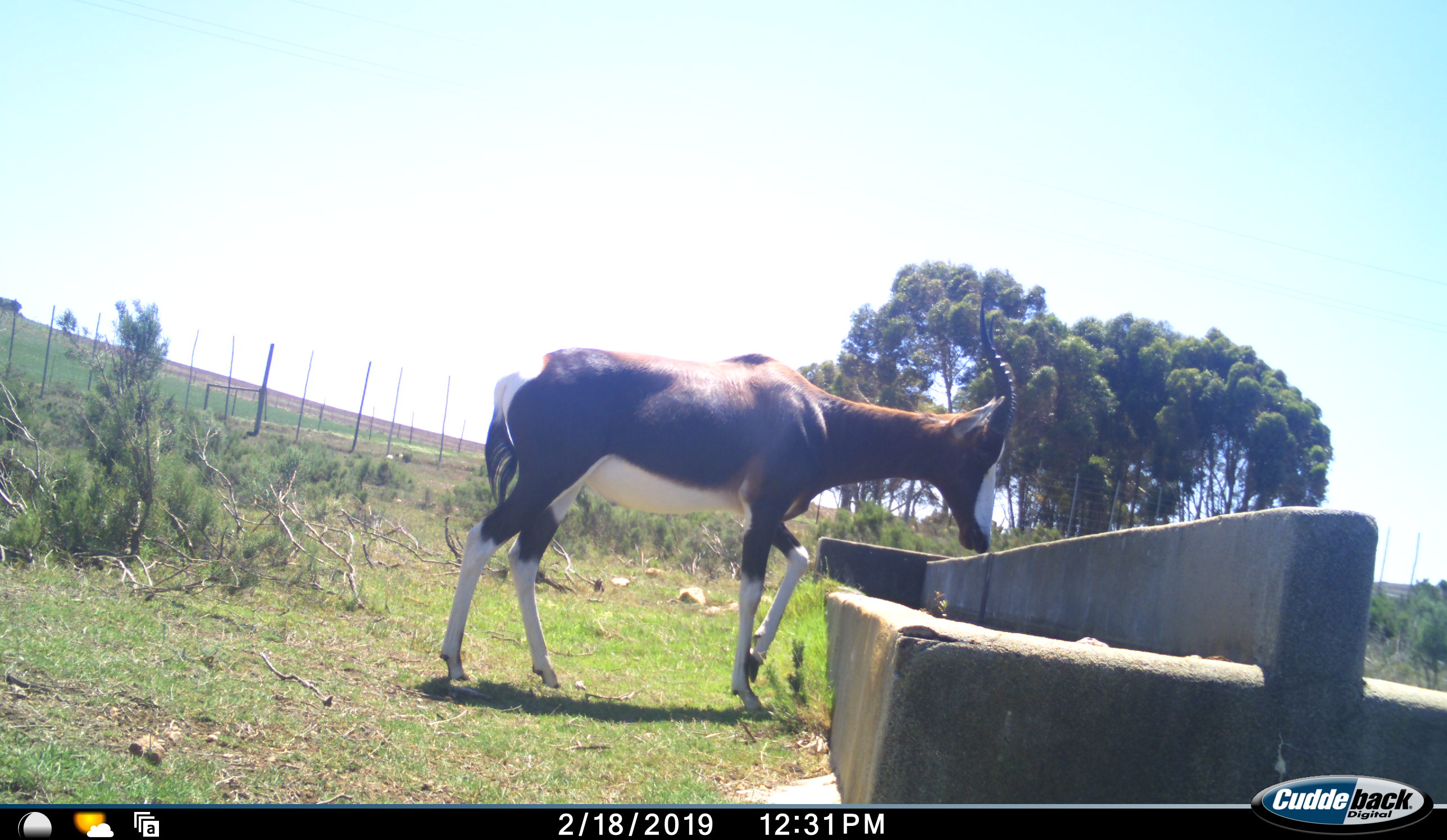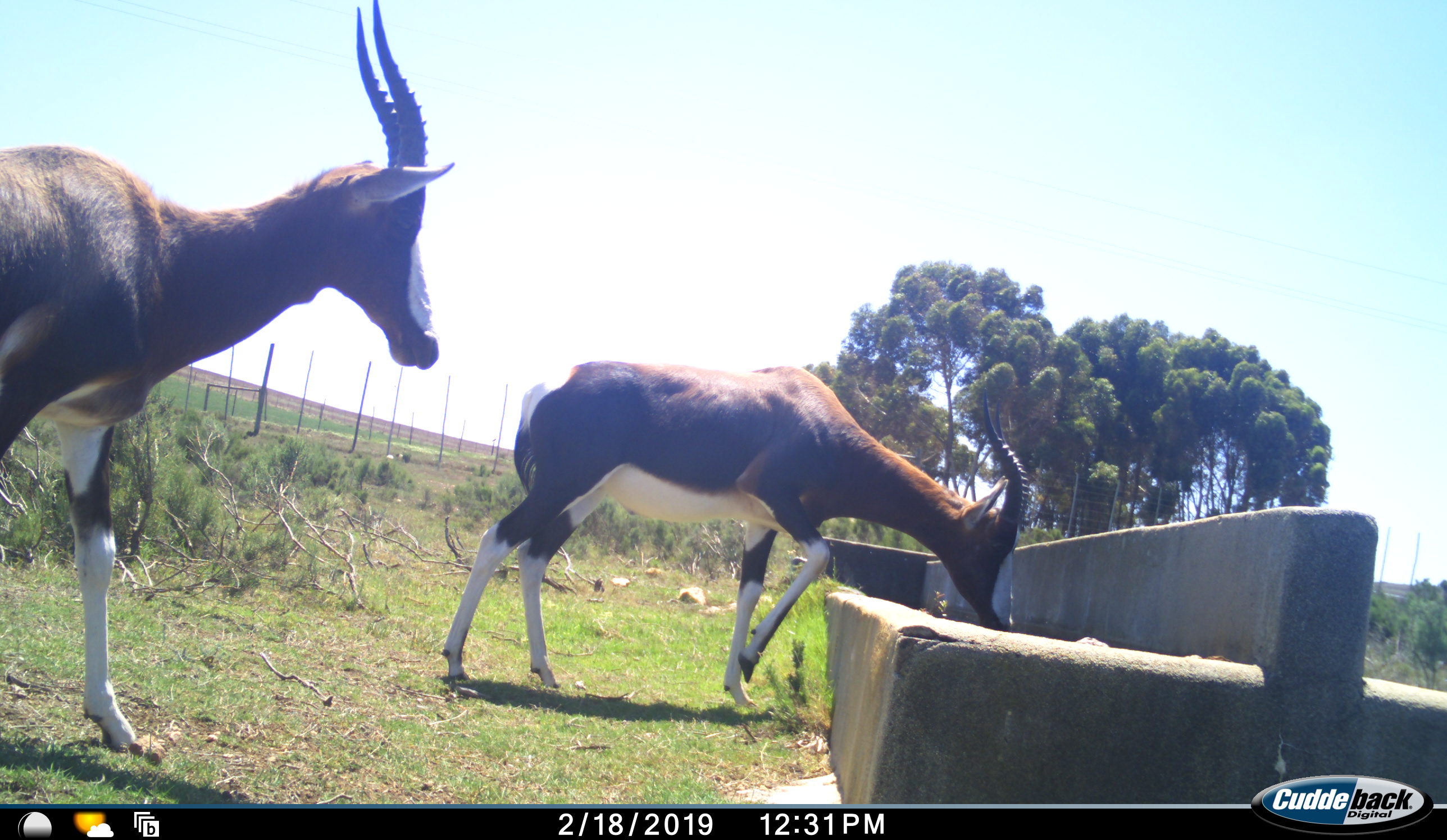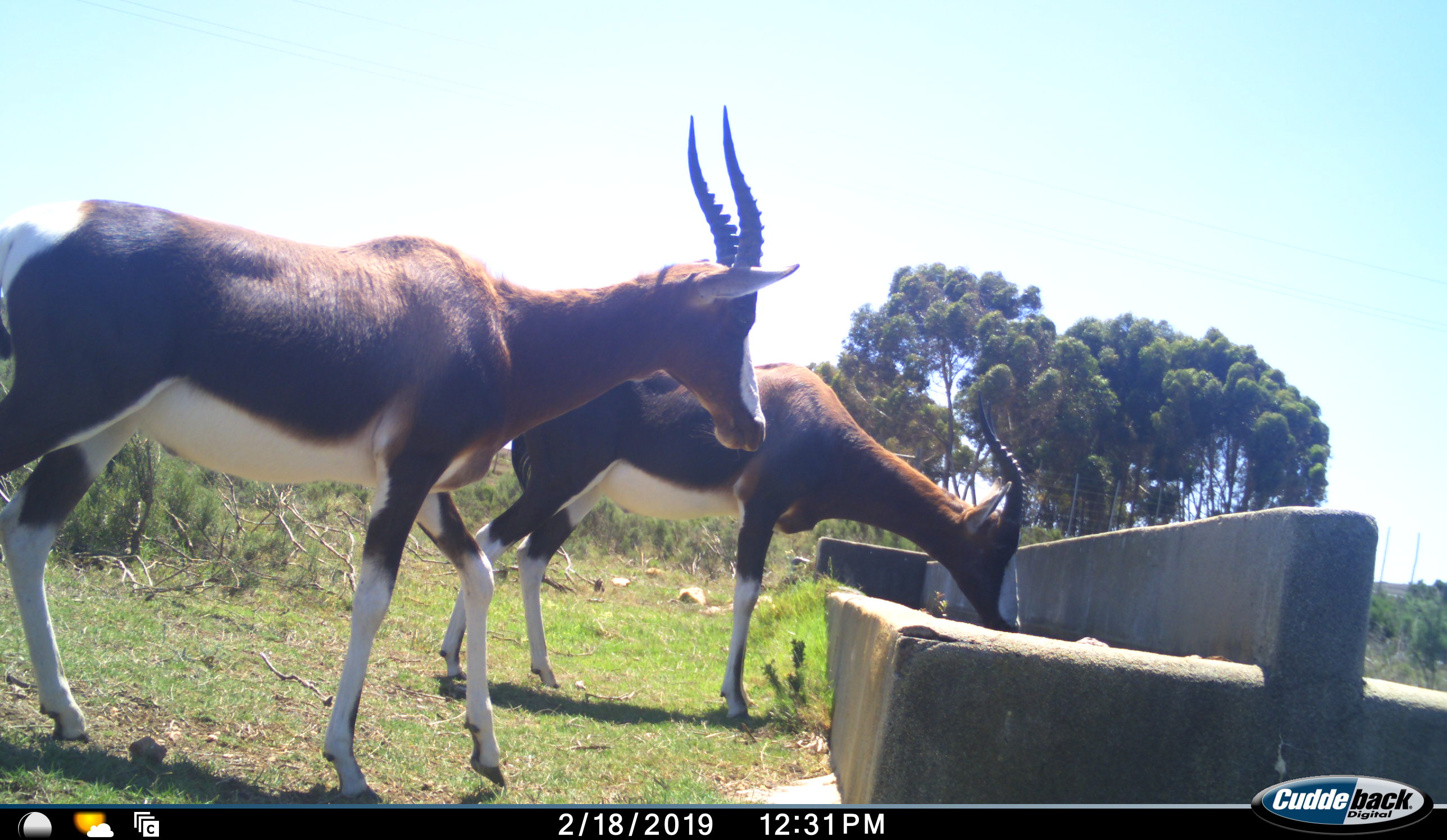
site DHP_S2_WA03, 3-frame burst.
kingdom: Animalia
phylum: Chordata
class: Mammalia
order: Artiodactyla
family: Bovidae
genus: Damaliscus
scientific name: Damaliscus pygargus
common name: bontebok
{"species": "bontebok (Damaliscus pygargus)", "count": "2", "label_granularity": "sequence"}